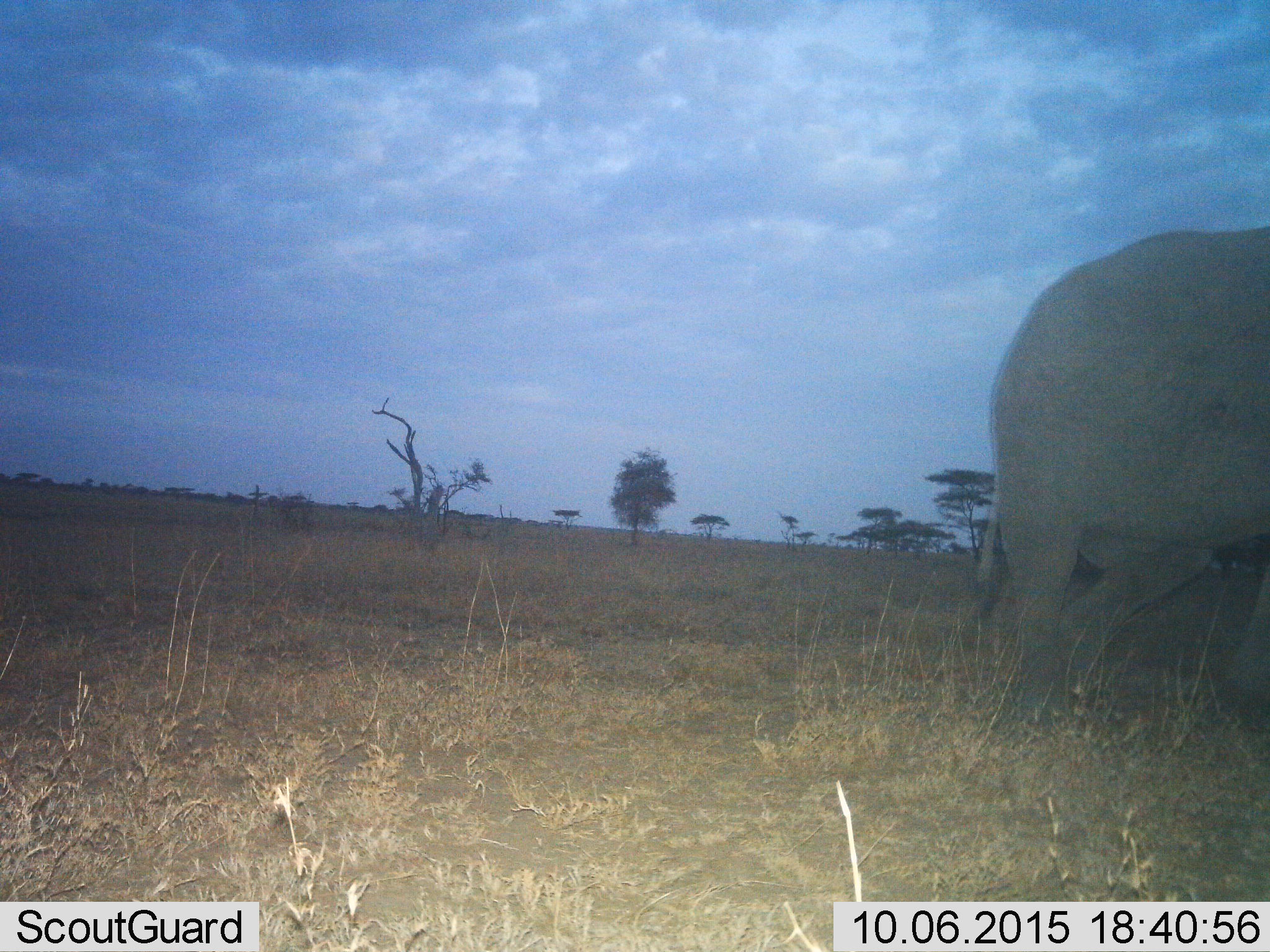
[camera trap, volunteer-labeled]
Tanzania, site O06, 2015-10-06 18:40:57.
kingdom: Animalia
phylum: Chordata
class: Mammalia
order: Proboscidea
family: Elephantidae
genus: Loxodonta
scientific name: Loxodonta africana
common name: african bush elephant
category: elephant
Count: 1.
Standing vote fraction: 25%.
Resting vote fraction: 0%.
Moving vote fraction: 75%.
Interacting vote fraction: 0%.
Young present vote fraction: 12%.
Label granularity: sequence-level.